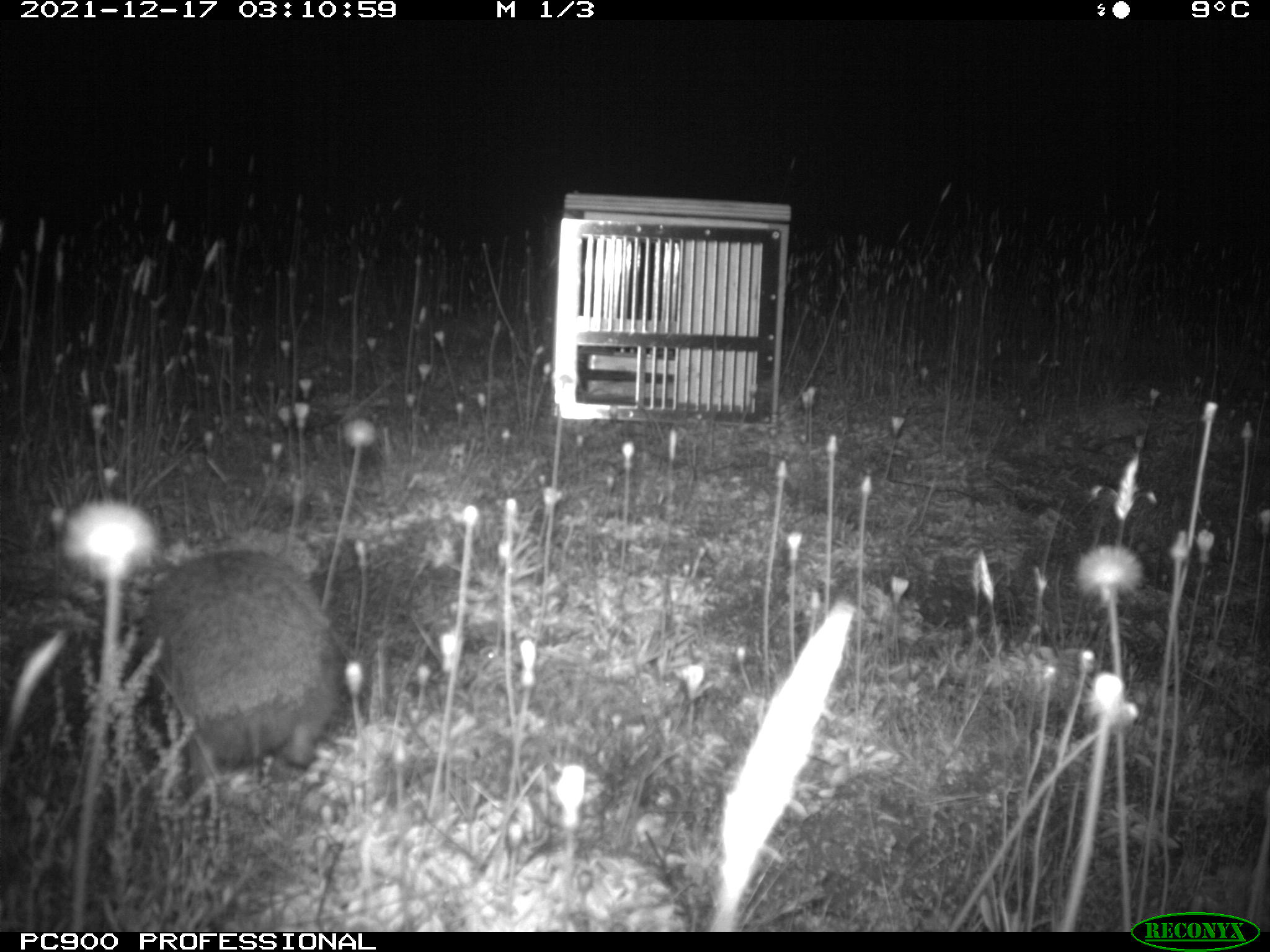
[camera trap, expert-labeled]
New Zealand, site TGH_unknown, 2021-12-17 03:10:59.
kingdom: Animalia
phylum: Chordata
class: Mammalia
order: Eulipotyphla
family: Erinaceidae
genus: Erinaceus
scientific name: Erinaceus europaeus europaeus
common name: european hedgehog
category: hedgehog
Hedgehog (european hedgehog) (Erinaceus europaeus europaeus).